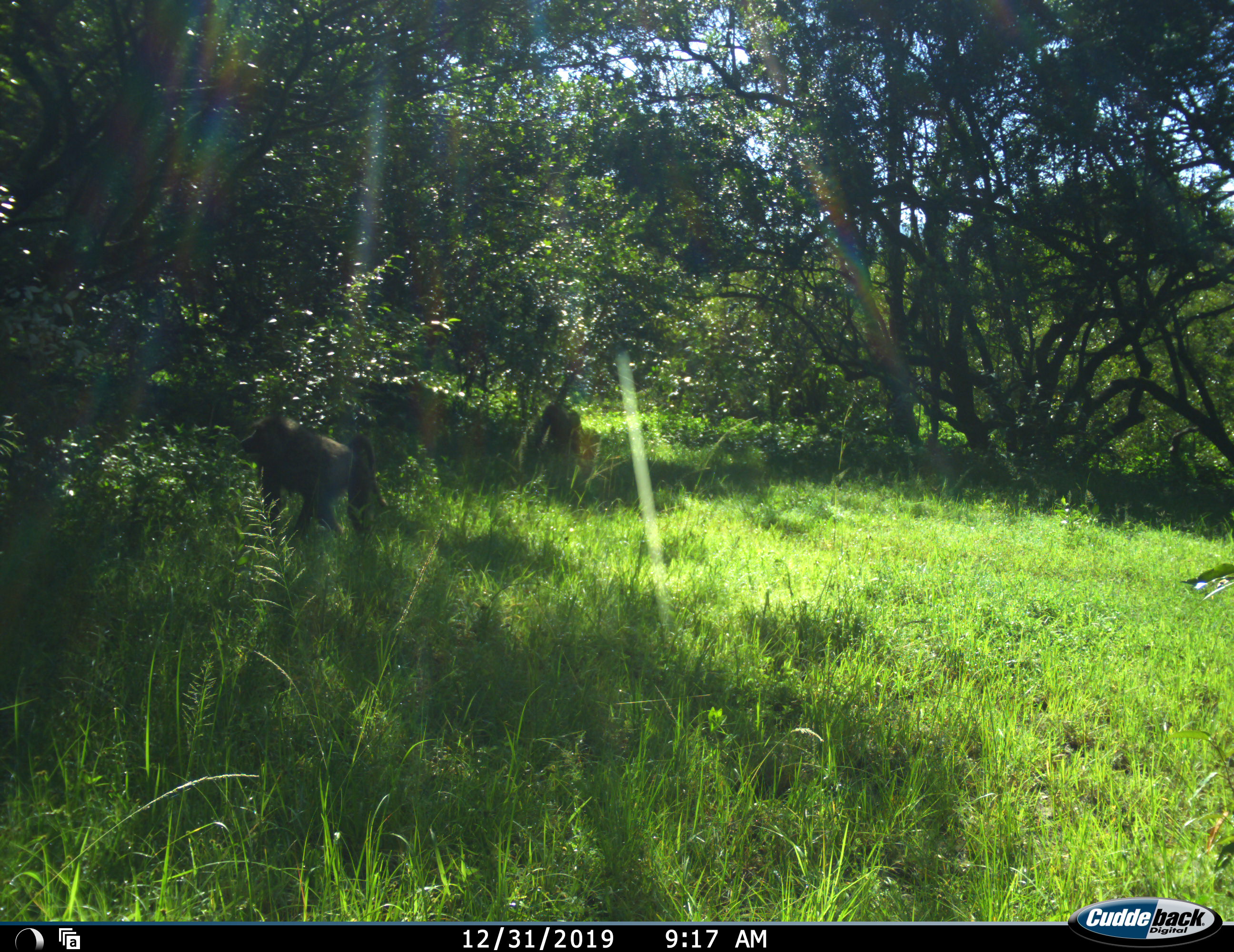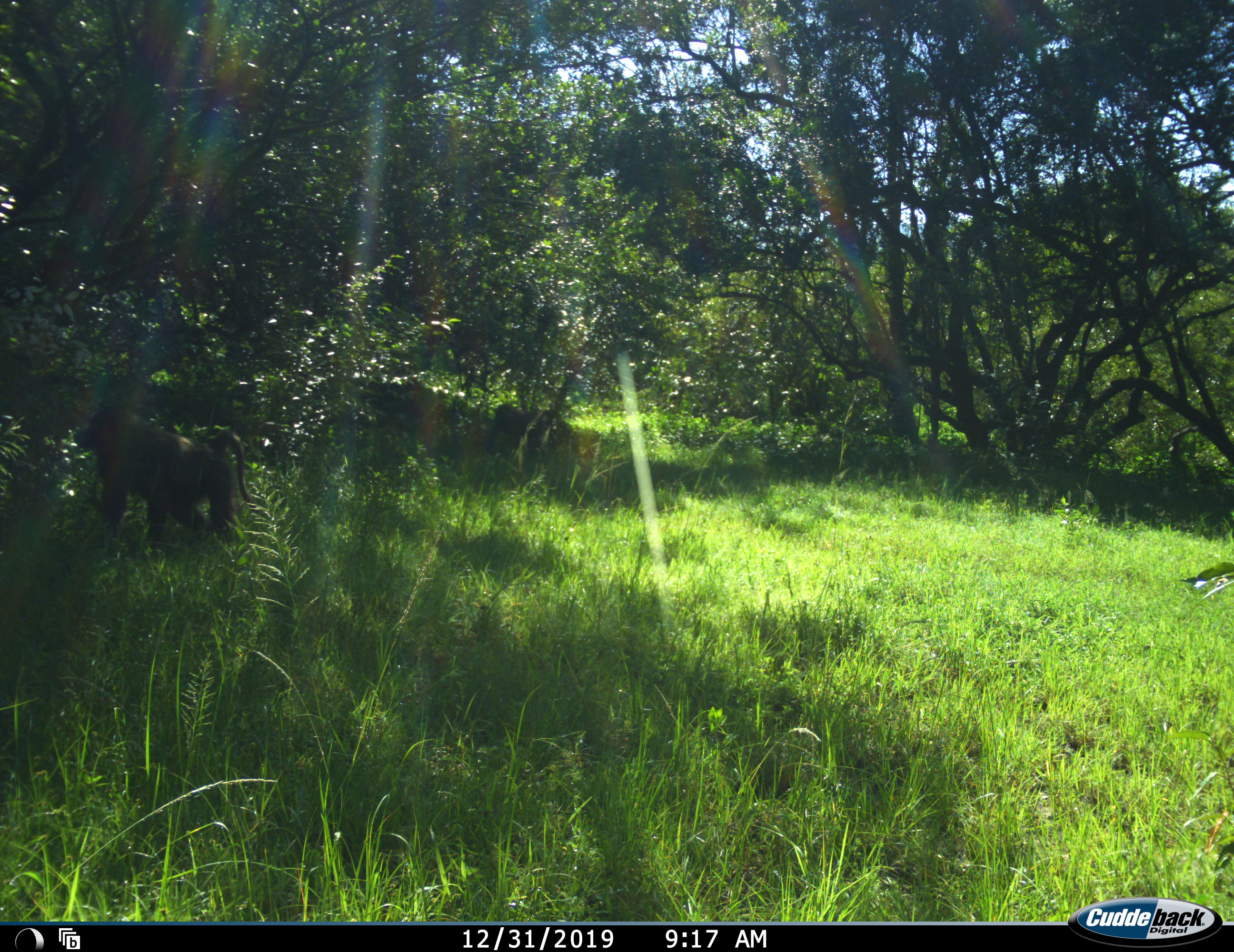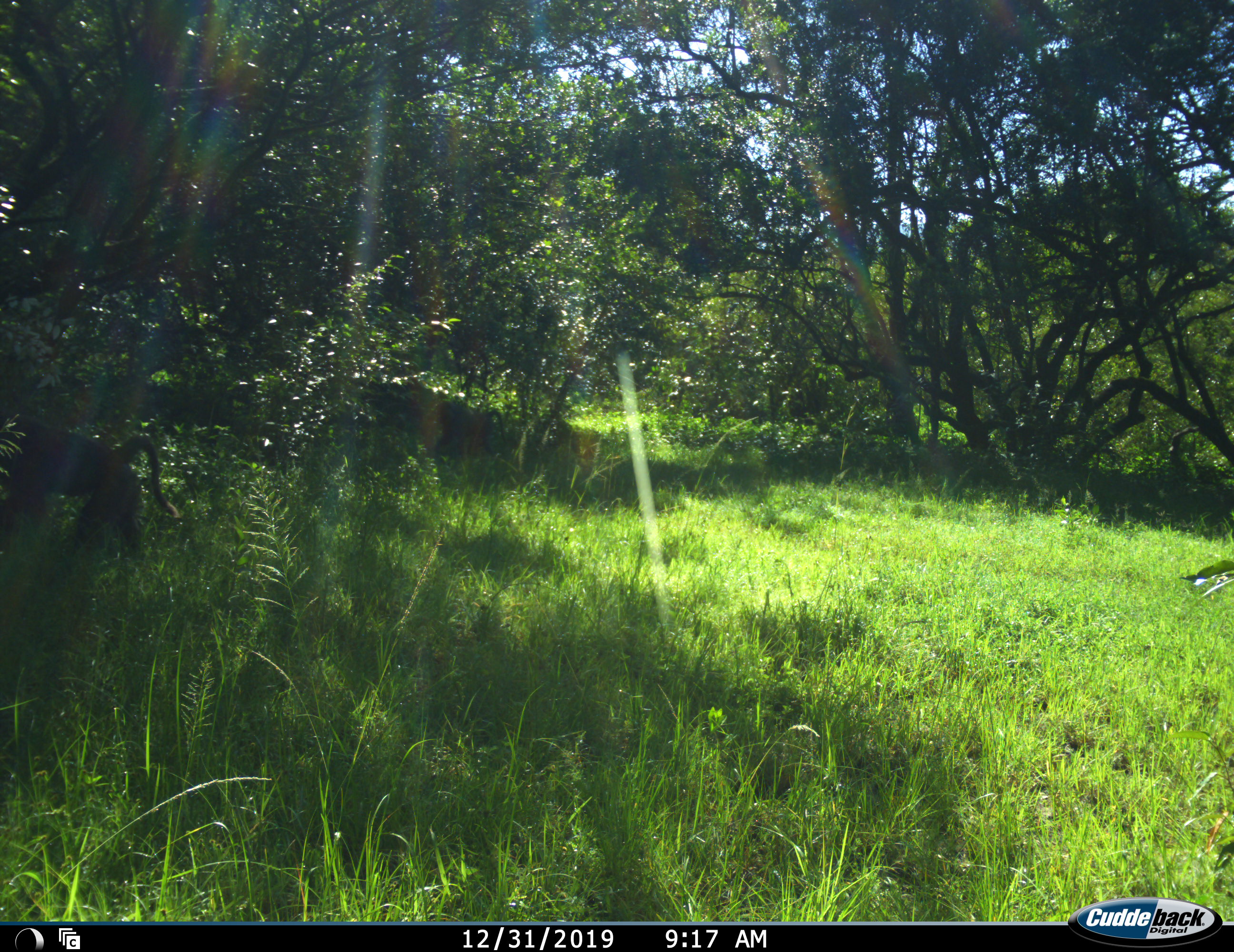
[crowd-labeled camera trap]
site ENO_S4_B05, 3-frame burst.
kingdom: Animalia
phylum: Chordata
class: Mammalia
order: Primates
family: Cercopithecidae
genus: Papio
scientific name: Papio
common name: baboon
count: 2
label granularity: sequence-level